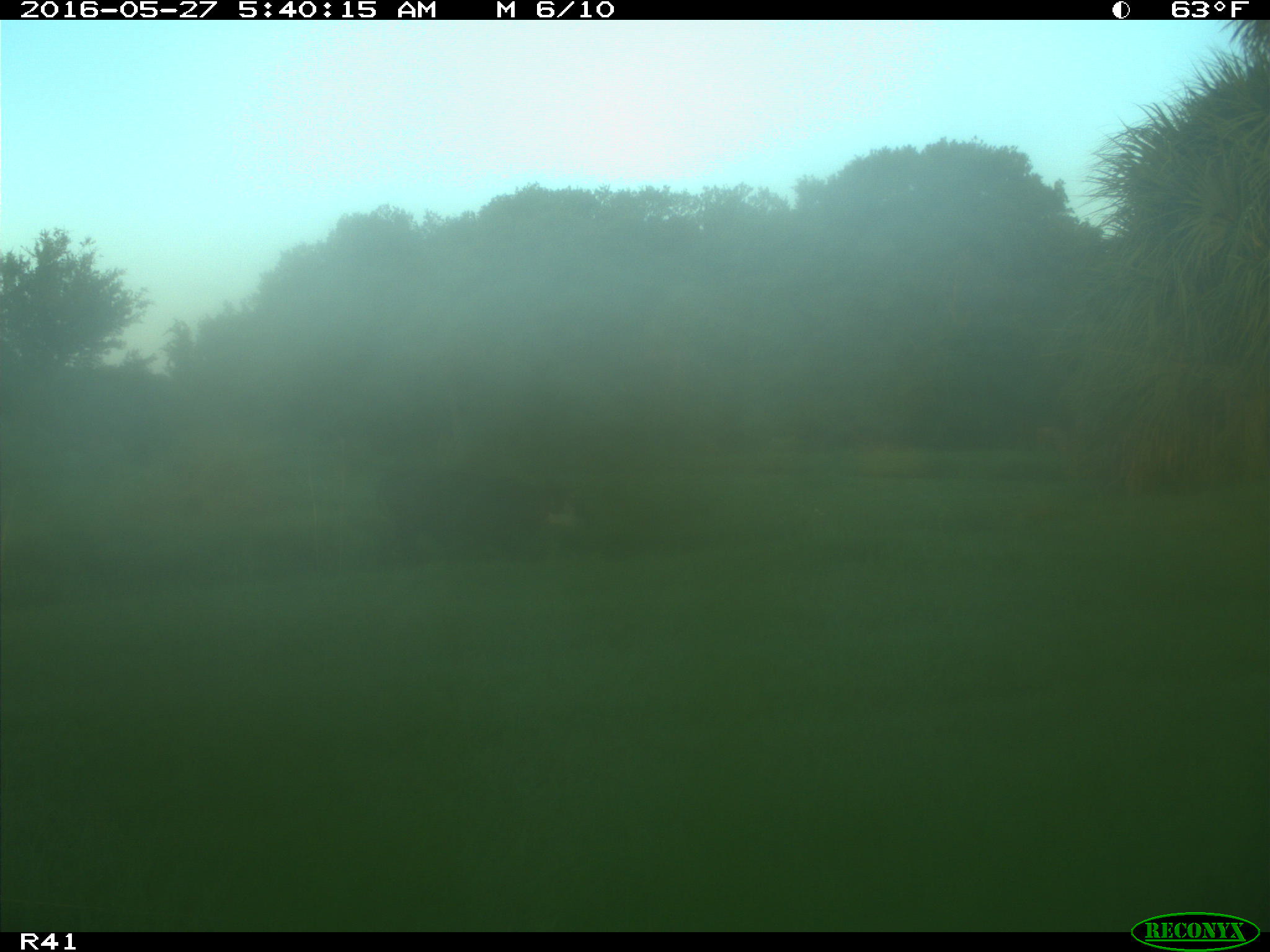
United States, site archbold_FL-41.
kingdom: Animalia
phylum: Chordata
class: Mammalia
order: Artiodactyla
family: Bovidae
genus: Bos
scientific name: Bos taurus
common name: domestic cow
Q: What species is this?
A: Bos taurus (domestic cow).